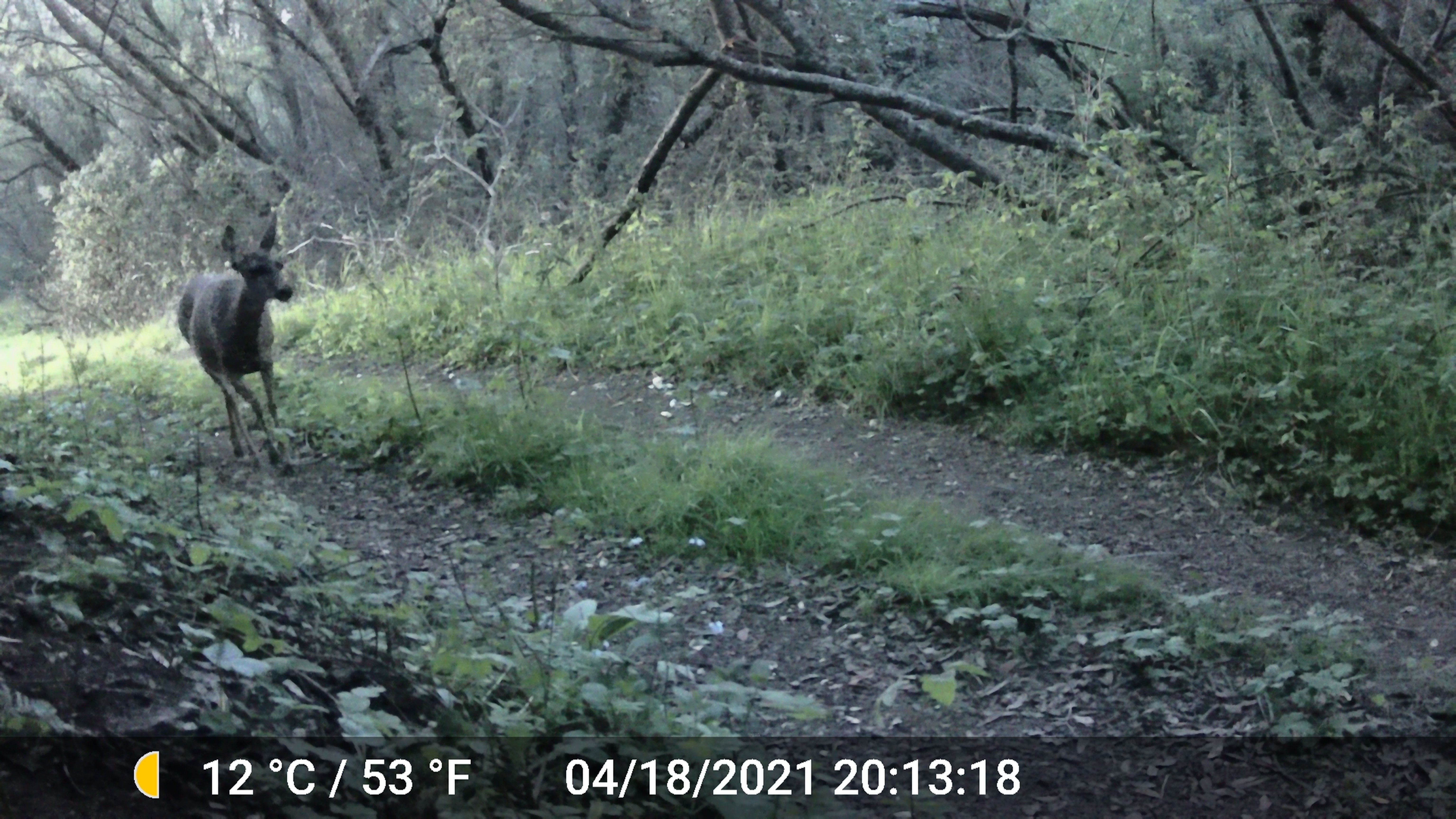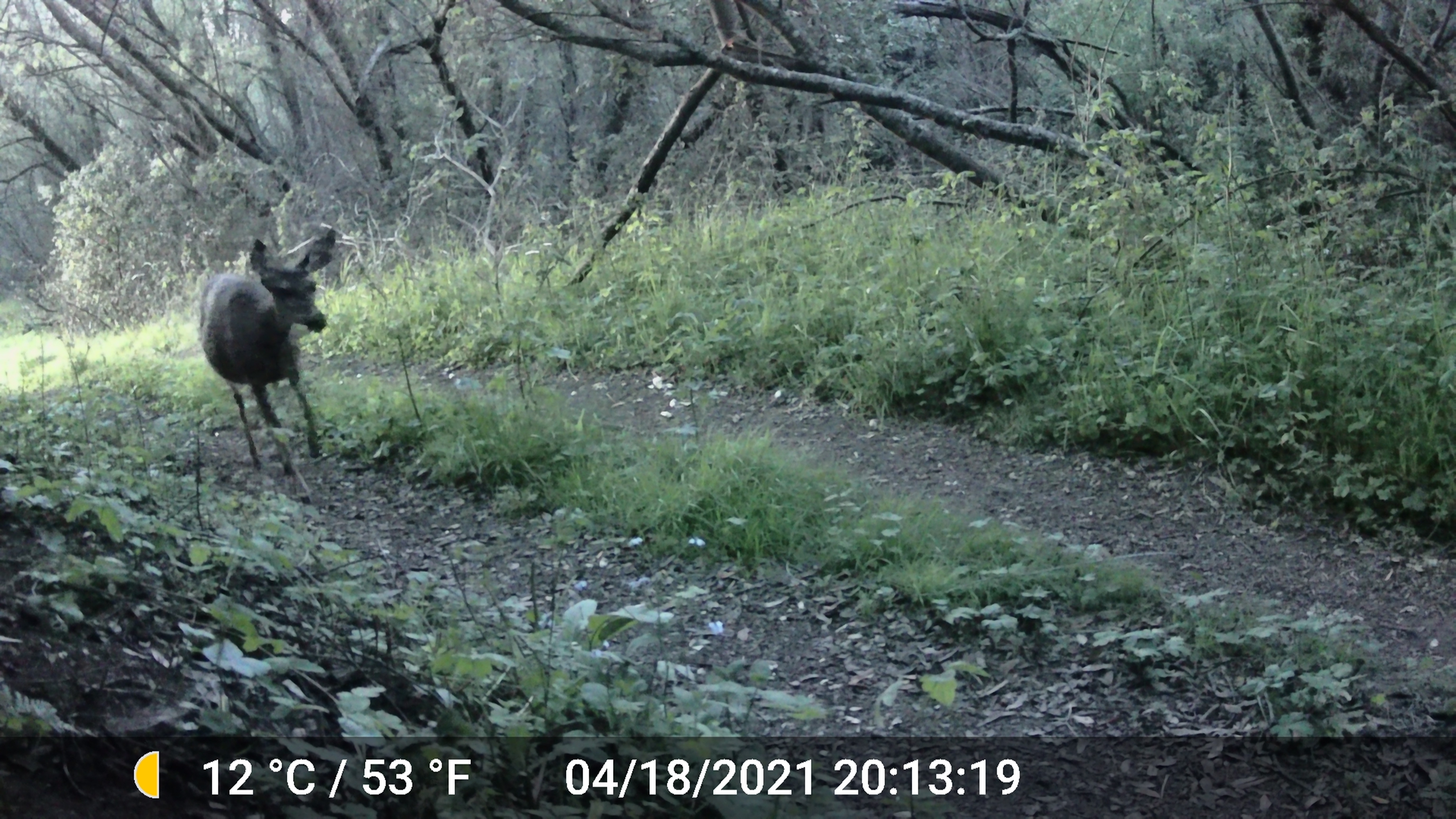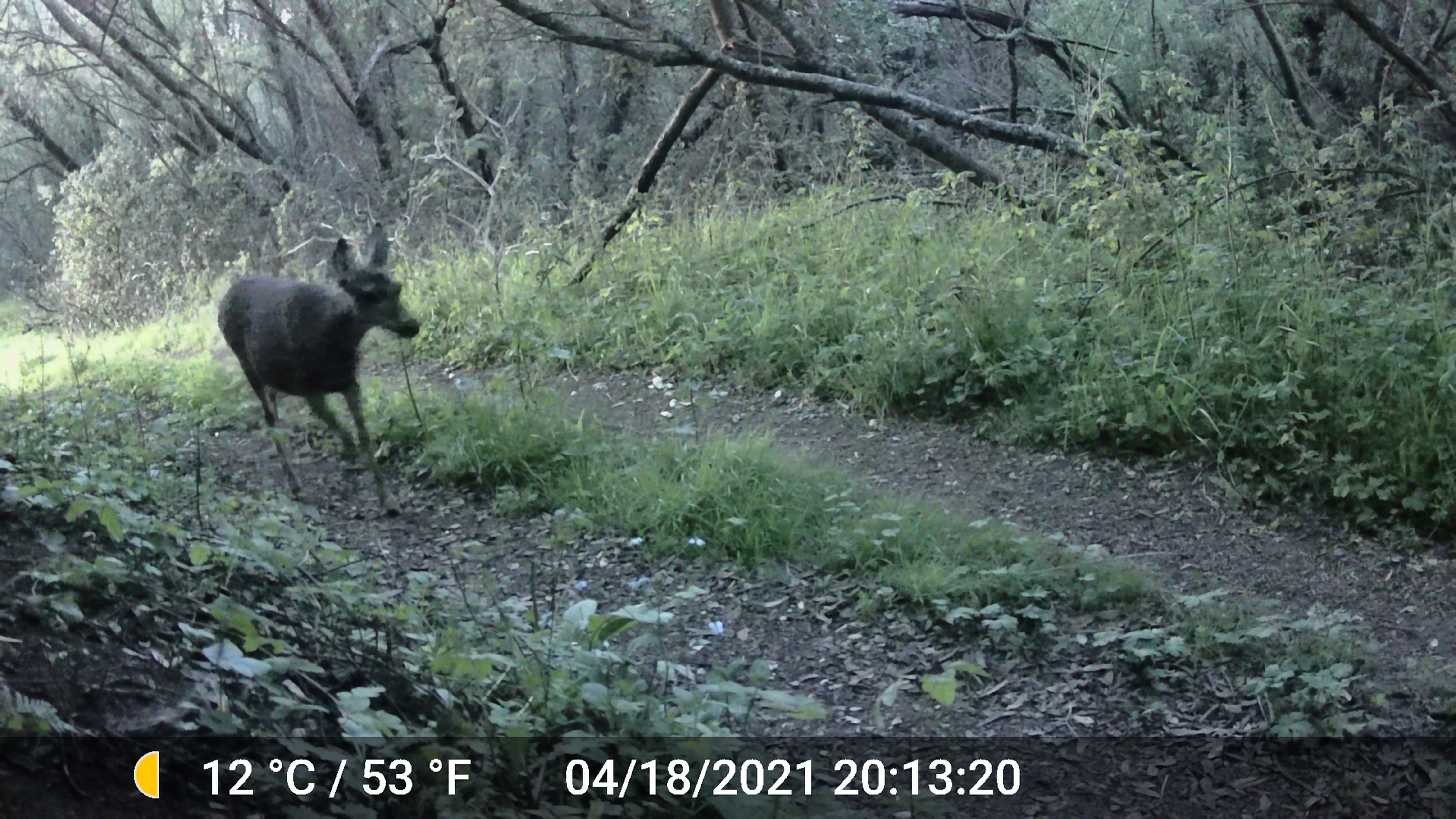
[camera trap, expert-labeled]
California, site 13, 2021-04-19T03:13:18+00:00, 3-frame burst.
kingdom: Animalia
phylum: Chordata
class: Mammalia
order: Artiodactyla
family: Cervidae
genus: Odocoileus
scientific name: Odocoileus hemionus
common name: mule deer